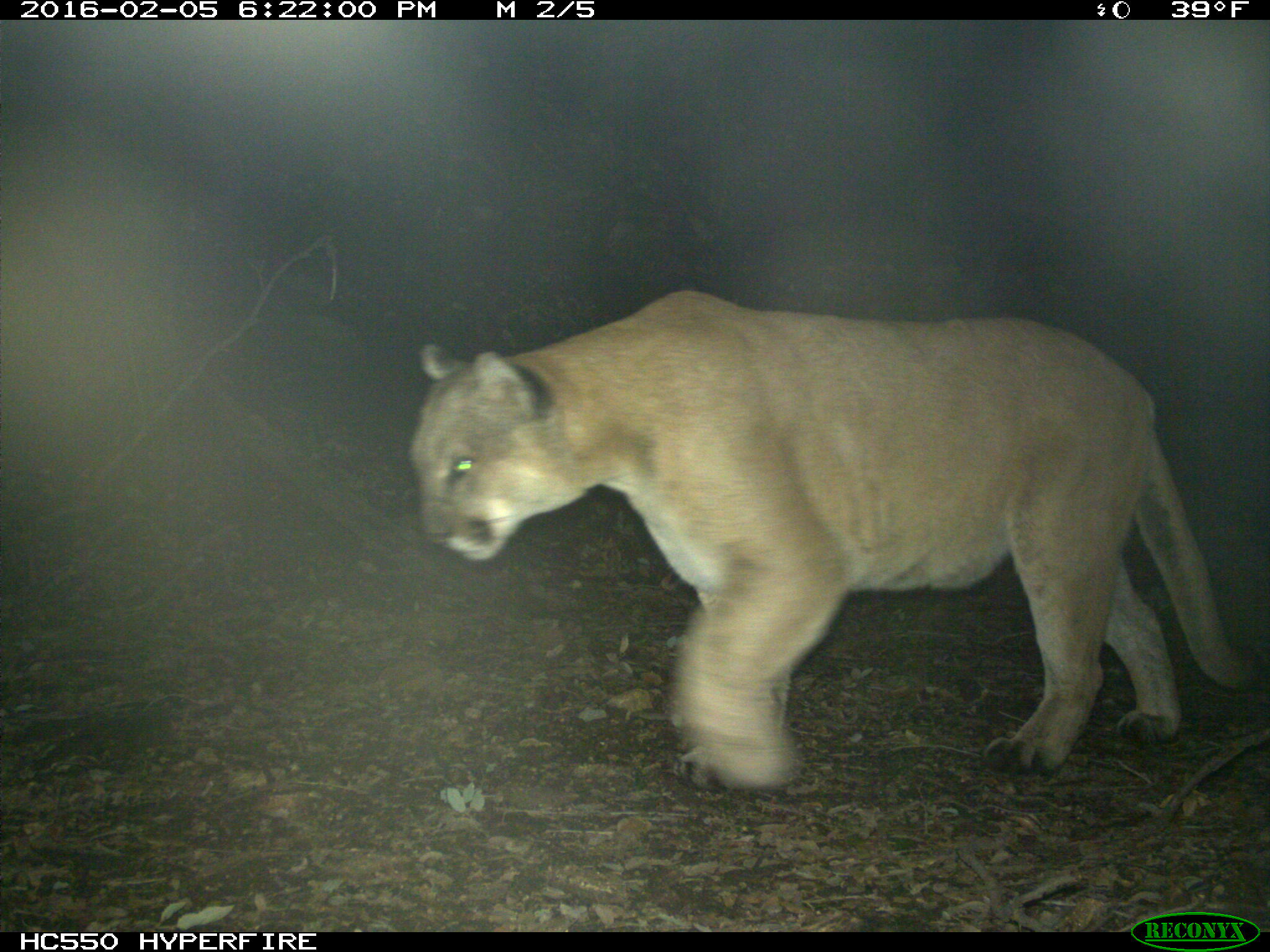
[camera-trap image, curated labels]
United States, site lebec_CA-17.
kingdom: Animalia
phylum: Chordata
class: Mammalia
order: Carnivora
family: Felidae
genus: Puma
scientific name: Puma concolor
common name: mountain lion